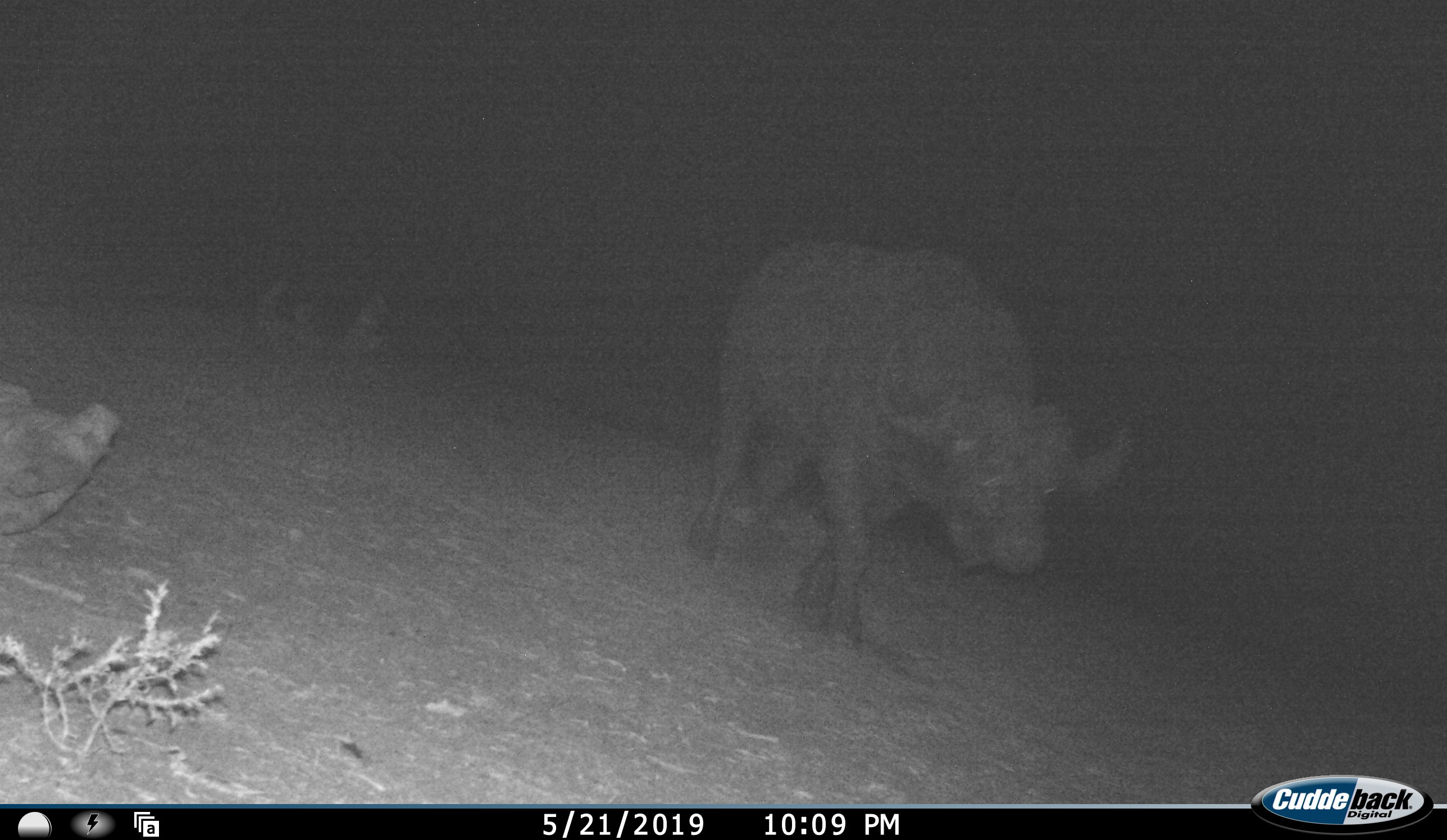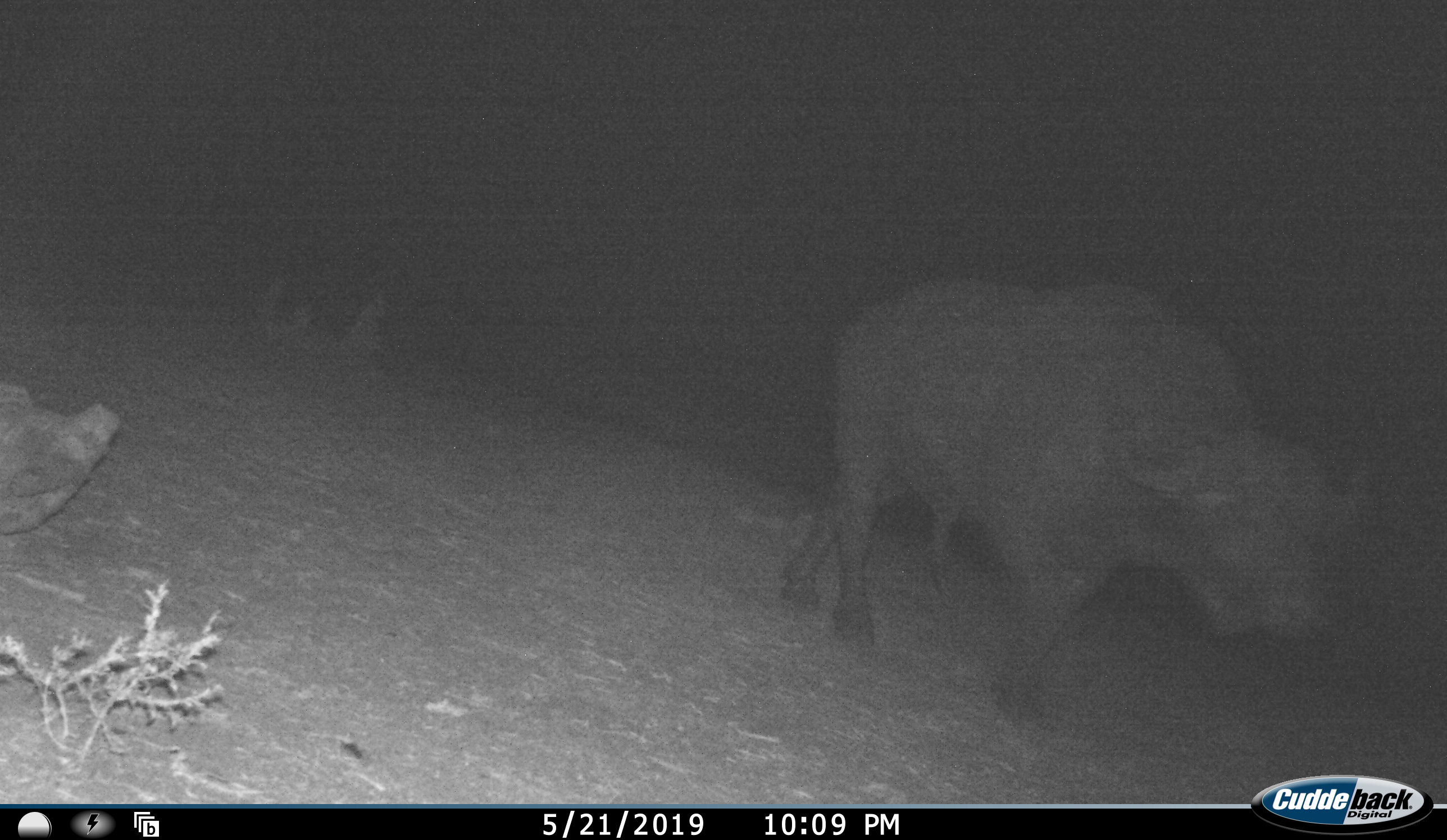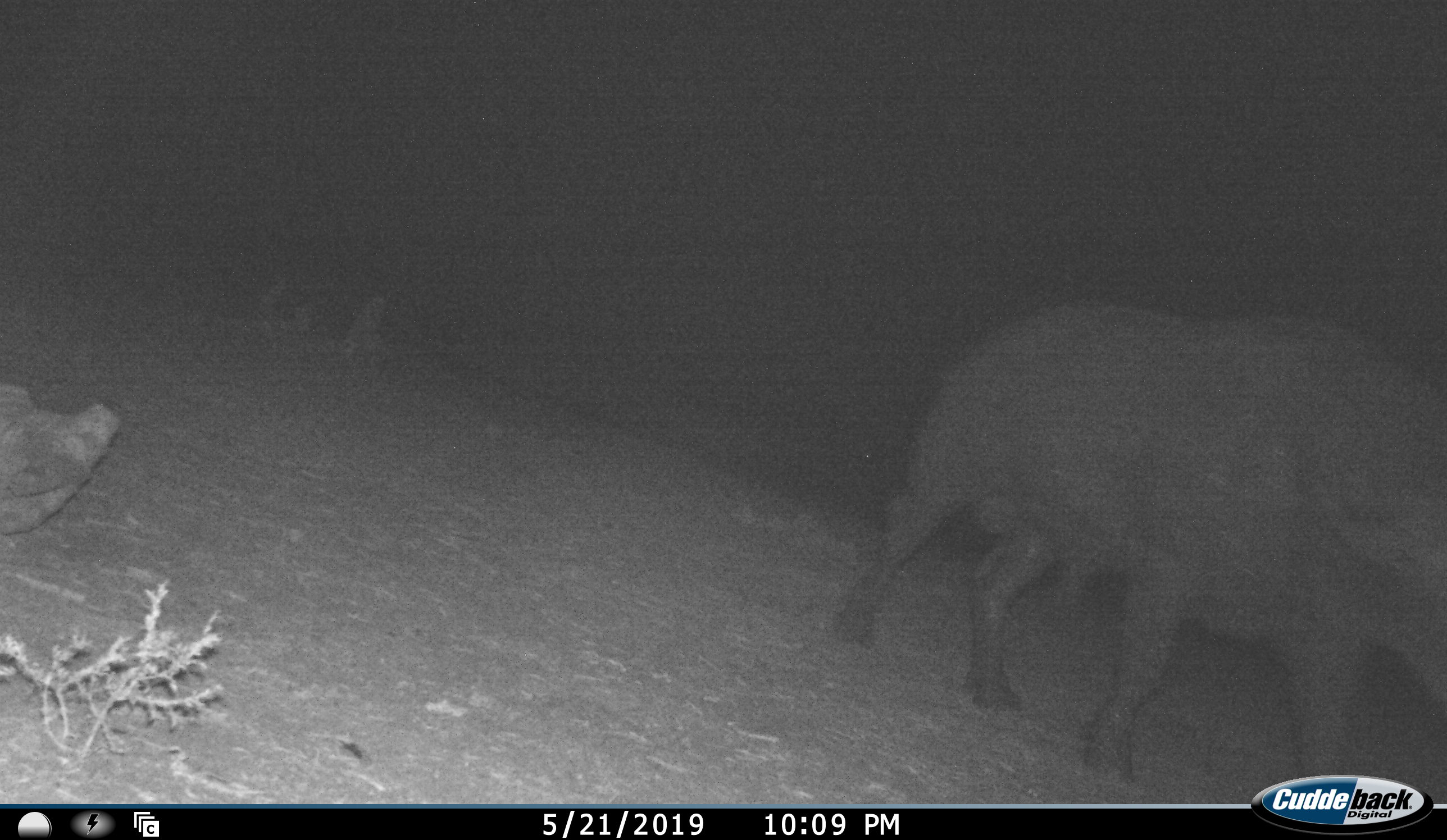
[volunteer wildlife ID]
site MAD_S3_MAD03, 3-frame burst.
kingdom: Animalia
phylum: Chordata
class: Mammalia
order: Artiodactyla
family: Bovidae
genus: Syncerus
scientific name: Syncerus caffer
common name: african buffalo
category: buffalo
Buffalo (african buffalo) (Syncerus caffer), count 1. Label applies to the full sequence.